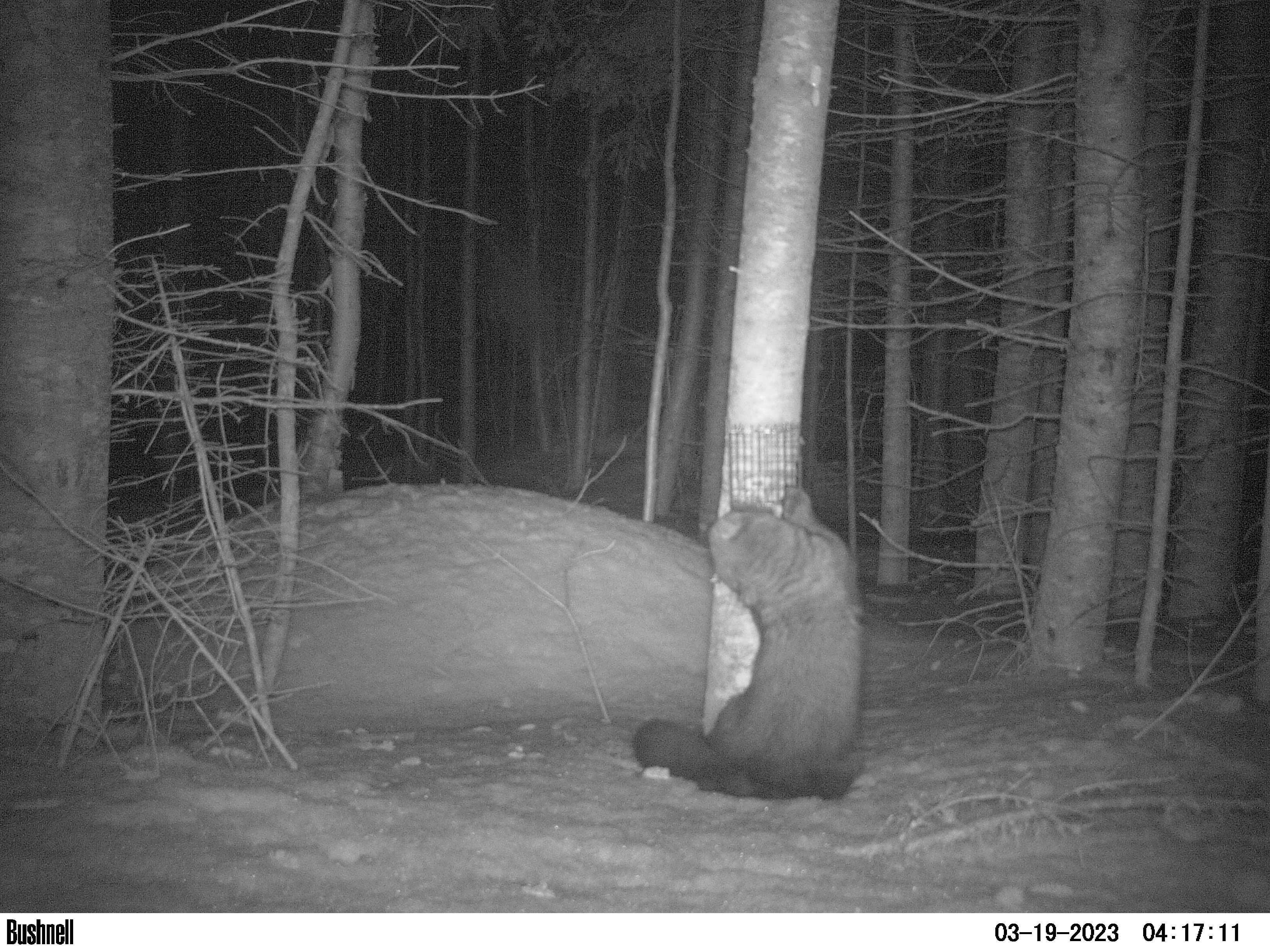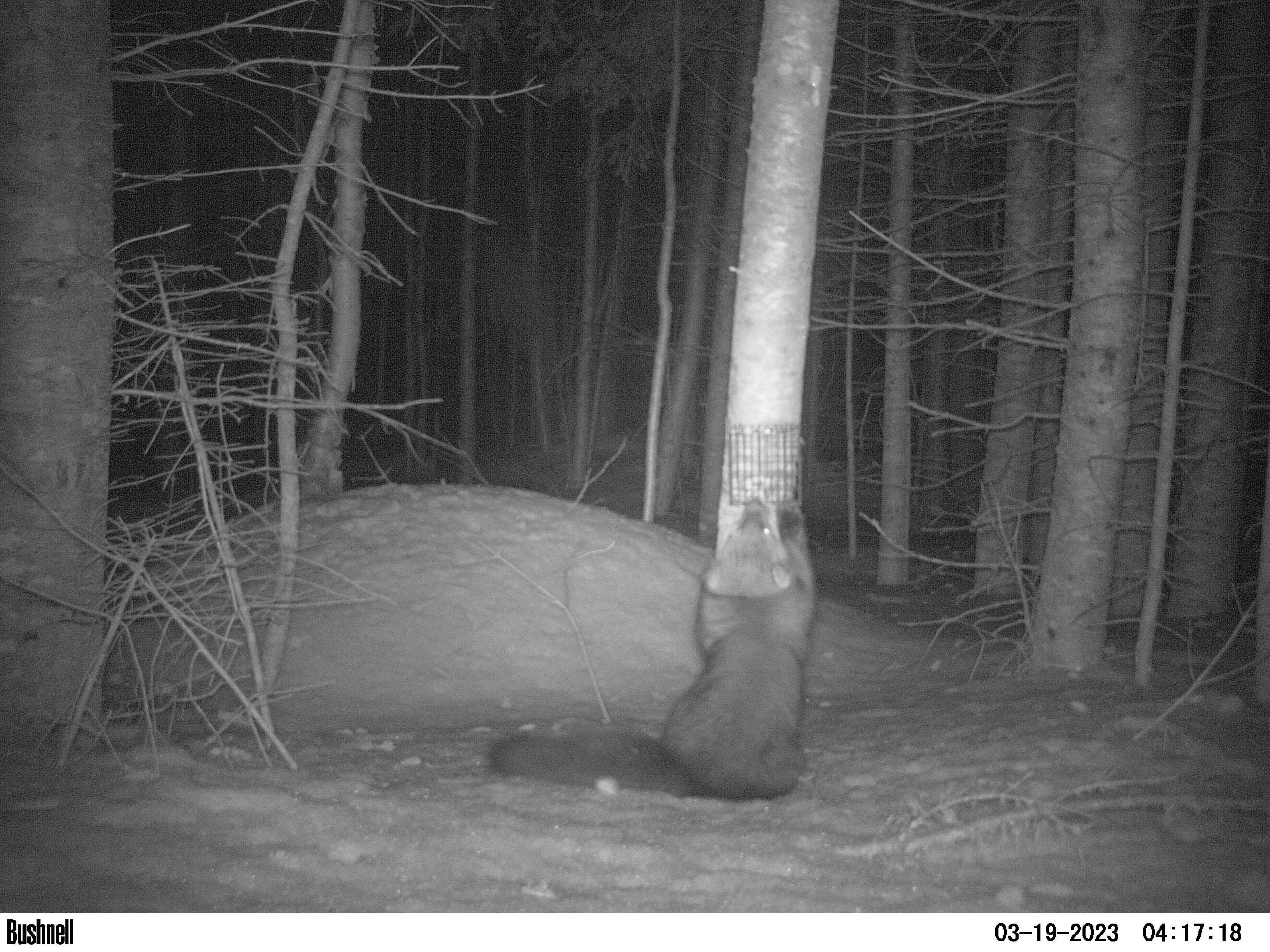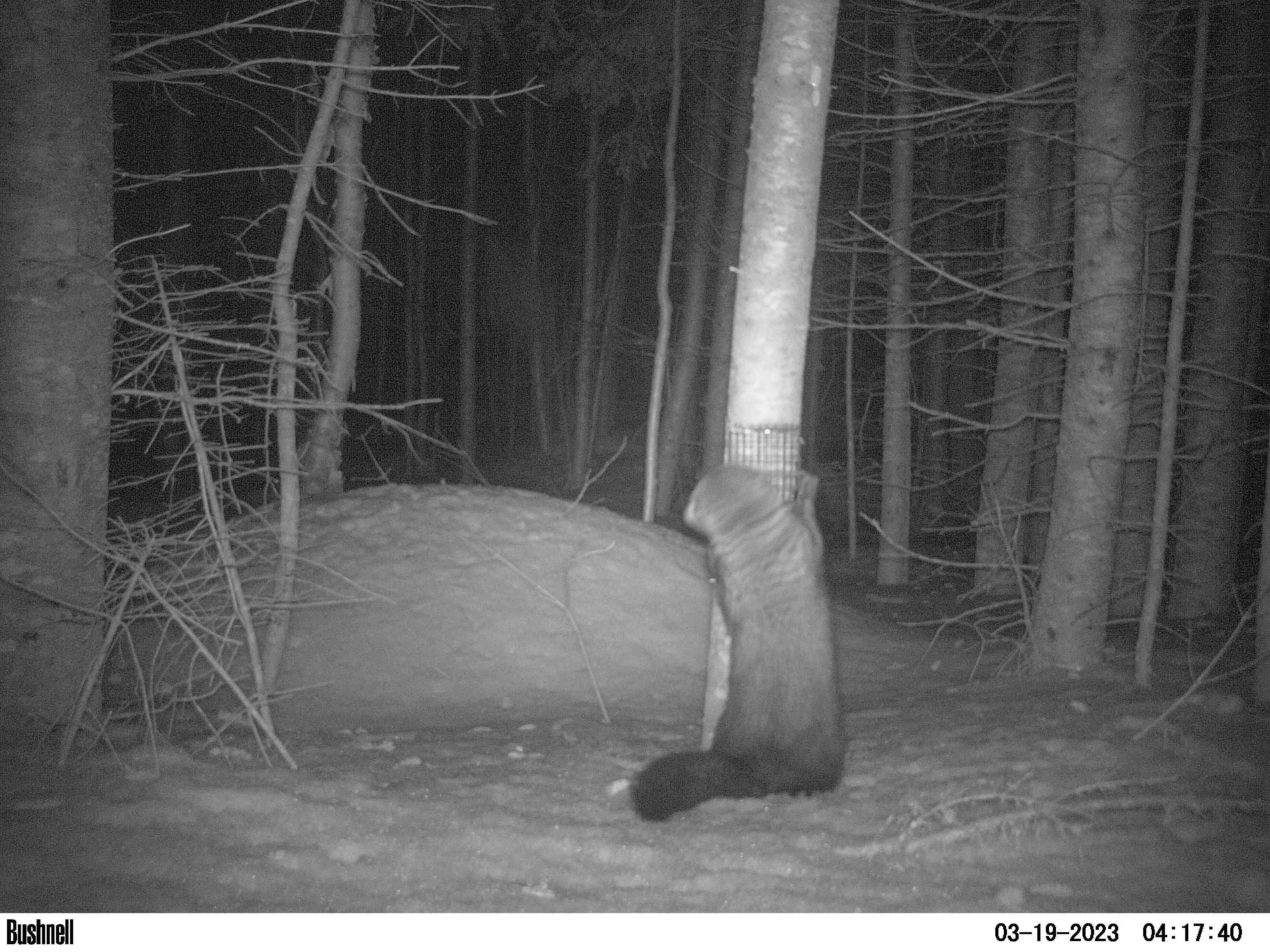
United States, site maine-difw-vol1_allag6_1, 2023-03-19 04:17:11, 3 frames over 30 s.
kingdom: Animalia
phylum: Chordata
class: Mammalia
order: Carnivora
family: Mustelidae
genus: Pekania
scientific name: Pekania pennanti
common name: fisher